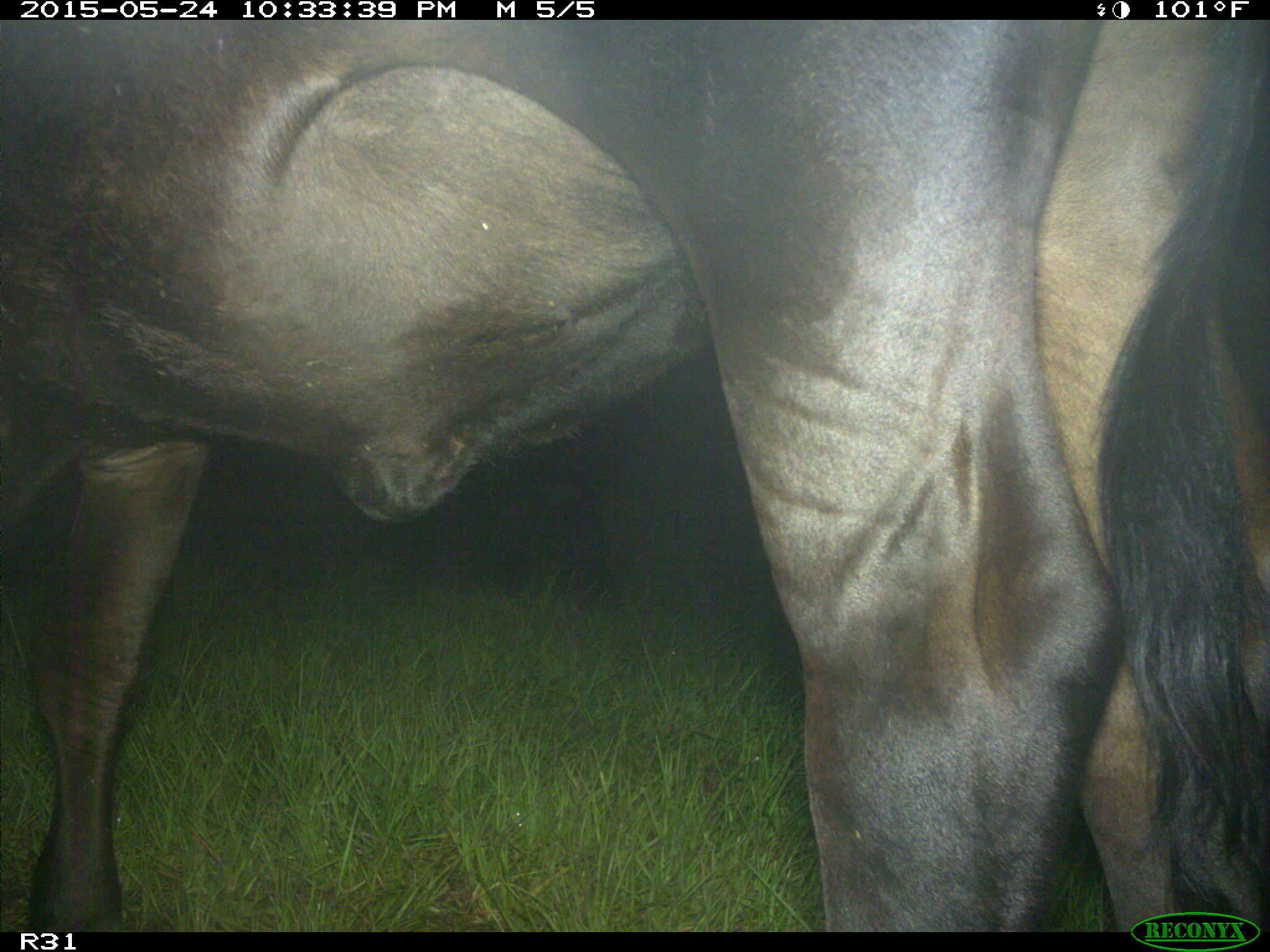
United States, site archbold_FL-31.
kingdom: Animalia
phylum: Chordata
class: Mammalia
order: Artiodactyla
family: Bovidae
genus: Bos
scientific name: Bos taurus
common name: domestic cow